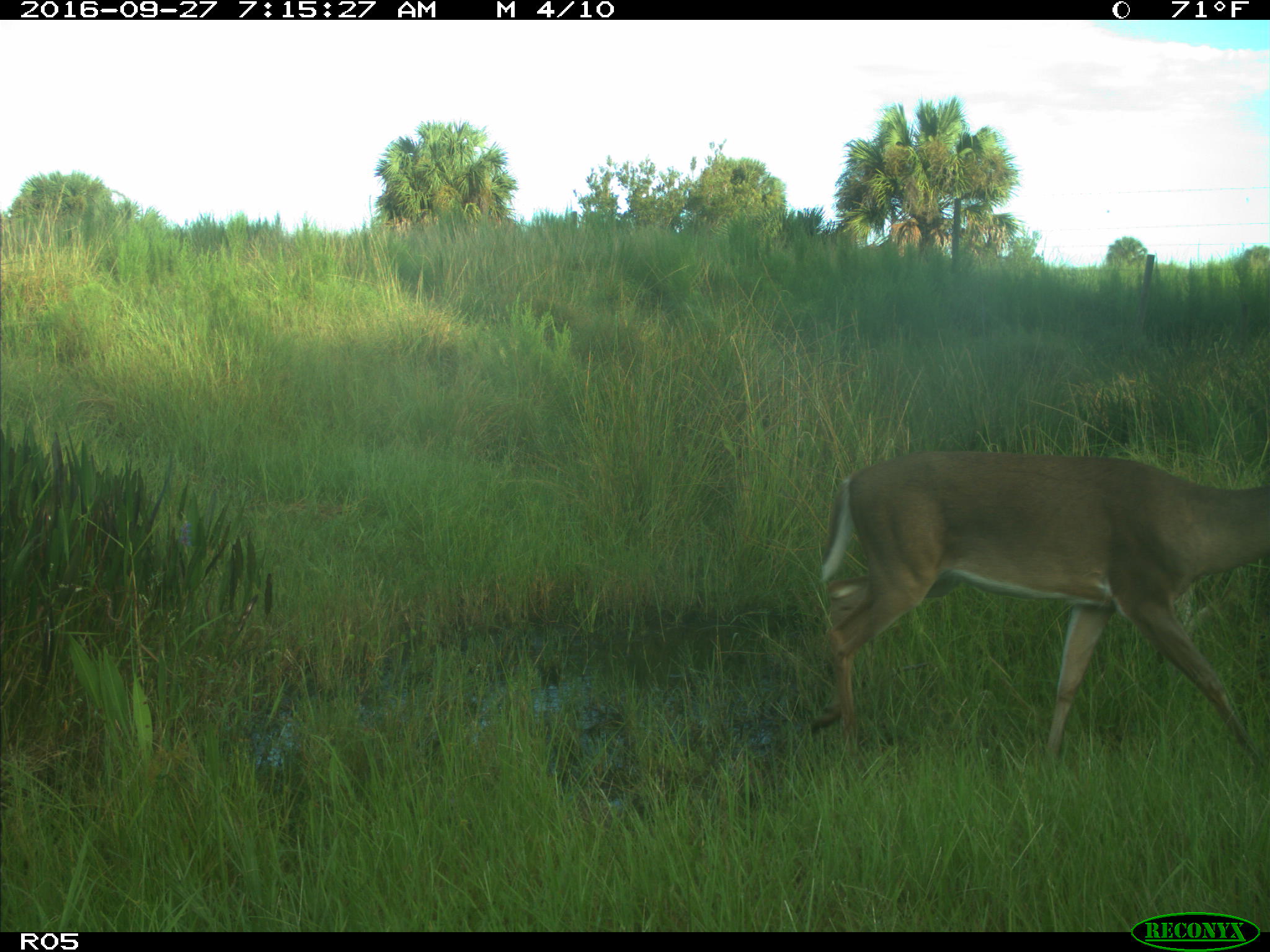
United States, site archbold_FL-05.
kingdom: Animalia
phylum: Chordata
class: Mammalia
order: Artiodactyla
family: Cervidae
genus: Odocoileus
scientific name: Odocoileus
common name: deer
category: unidentified deer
Unidentified deer (deer) (Odocoileus).